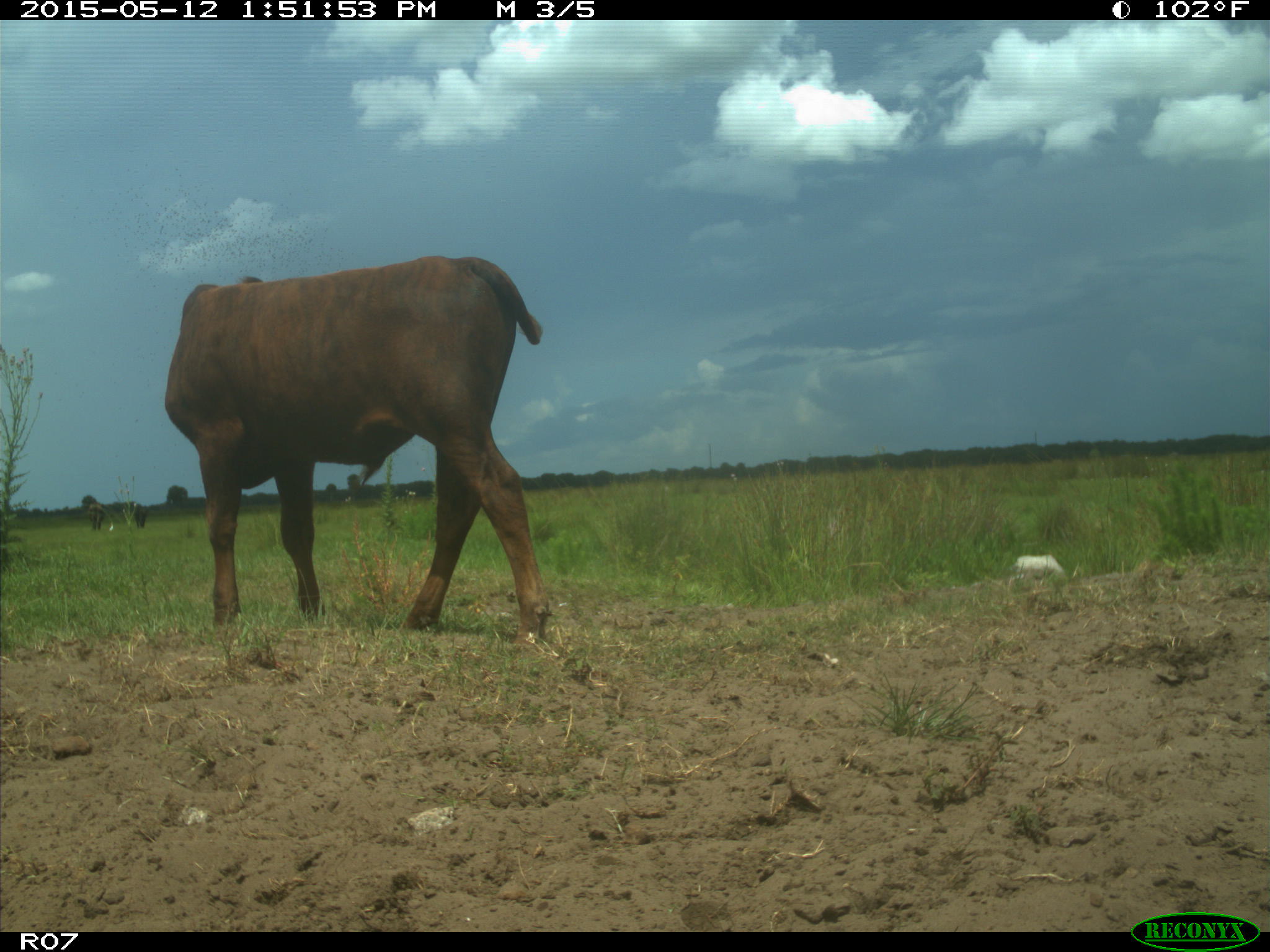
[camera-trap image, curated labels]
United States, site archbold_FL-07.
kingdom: Animalia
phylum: Chordata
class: Mammalia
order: Artiodactyla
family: Bovidae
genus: Bos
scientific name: Bos taurus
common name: domestic cow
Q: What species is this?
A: Bos taurus (domestic cow).